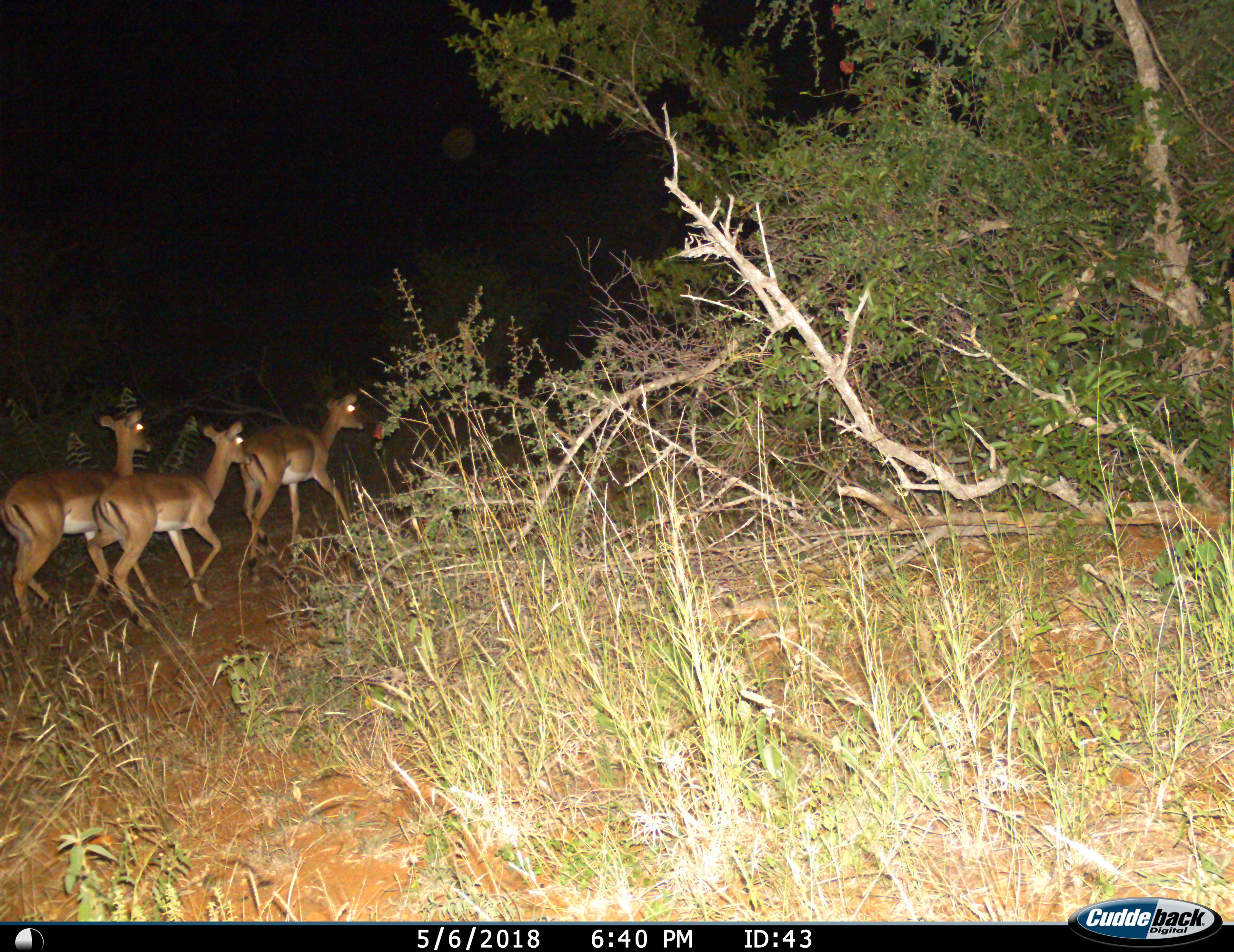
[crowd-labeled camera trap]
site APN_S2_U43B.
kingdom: Animalia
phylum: Chordata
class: Mammalia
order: Artiodactyla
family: Bovidae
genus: Aepyceros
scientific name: Aepyceros melampus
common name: impala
Impala (Aepyceros melampus), count 3. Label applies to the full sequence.